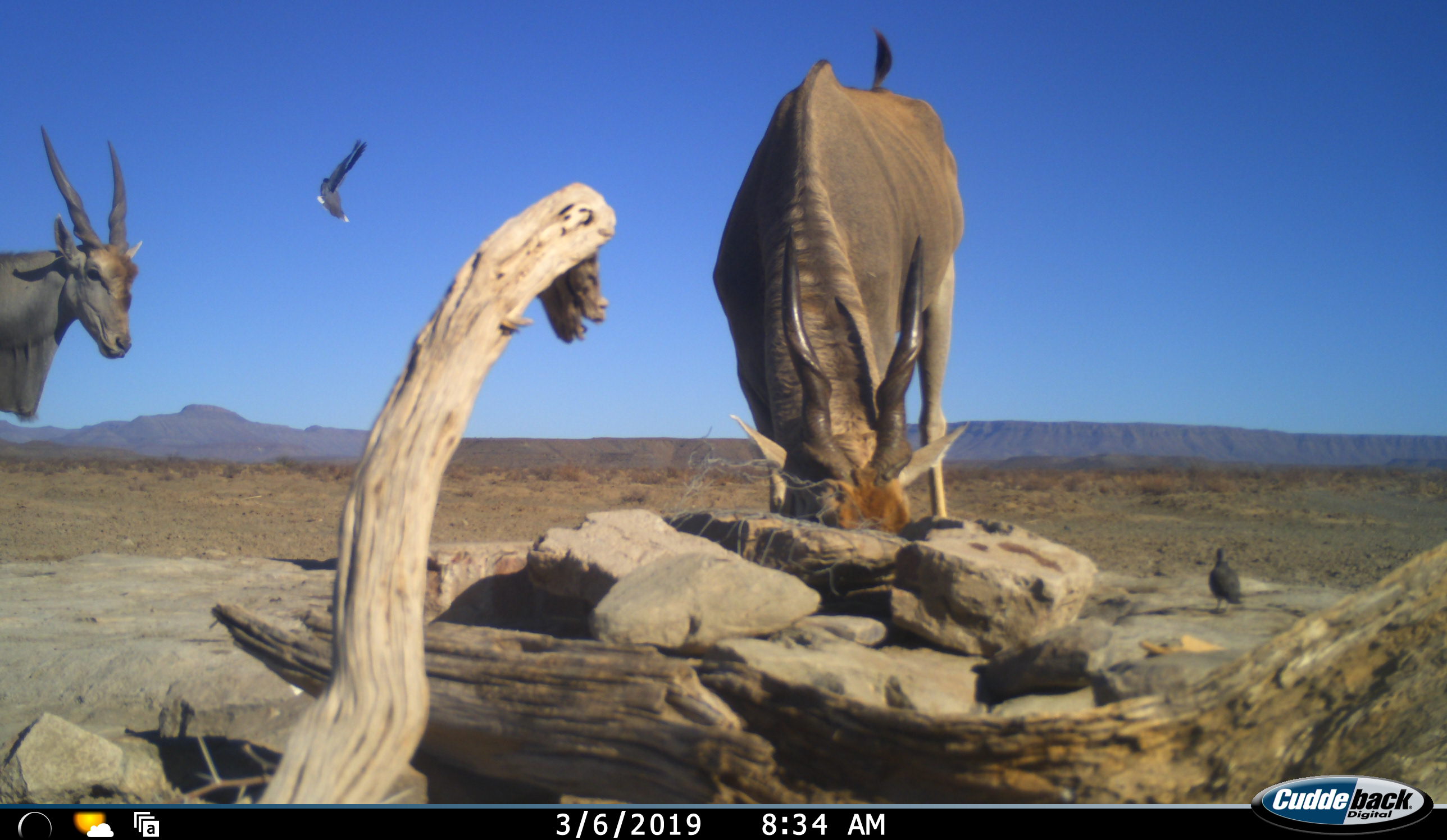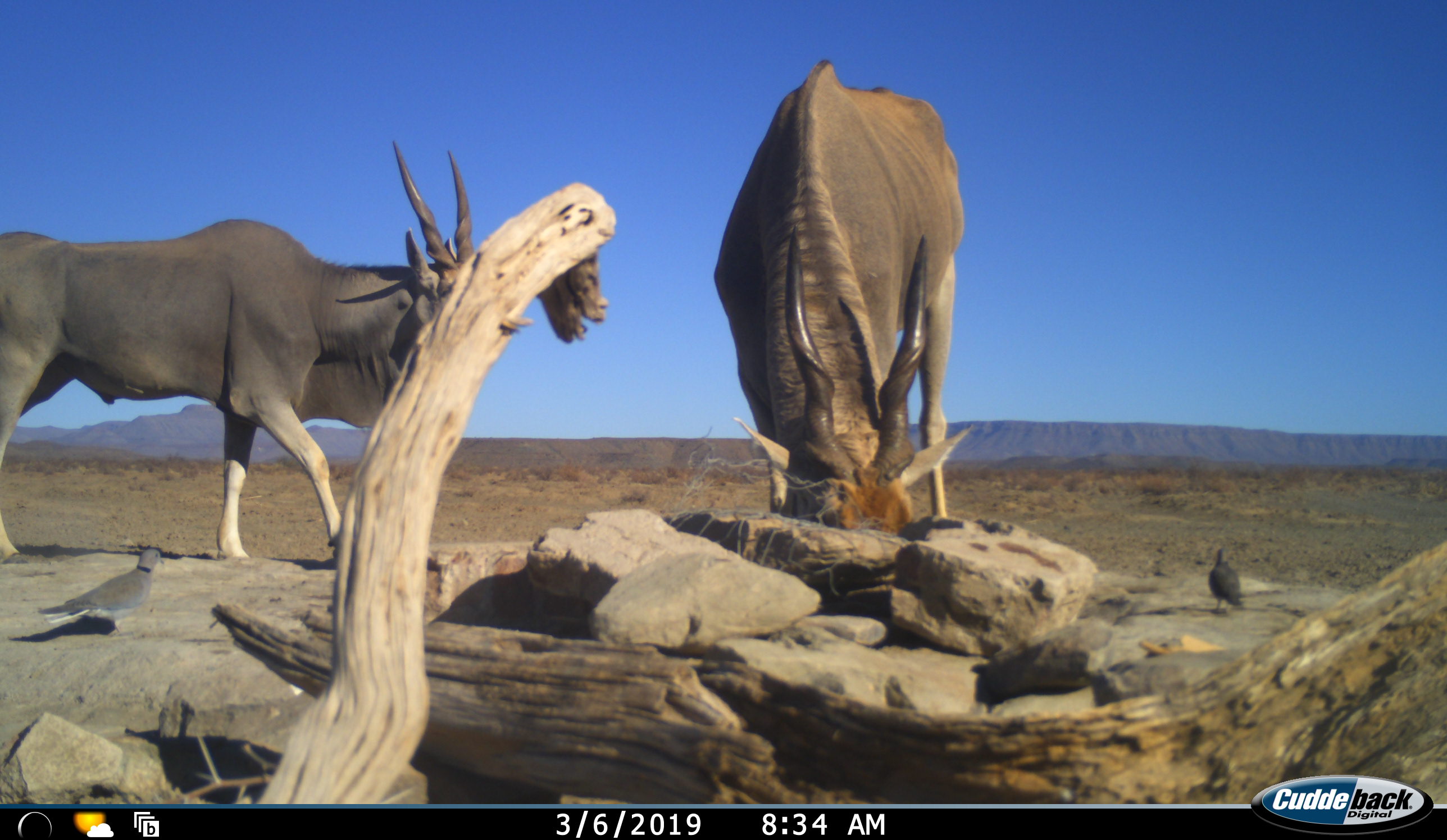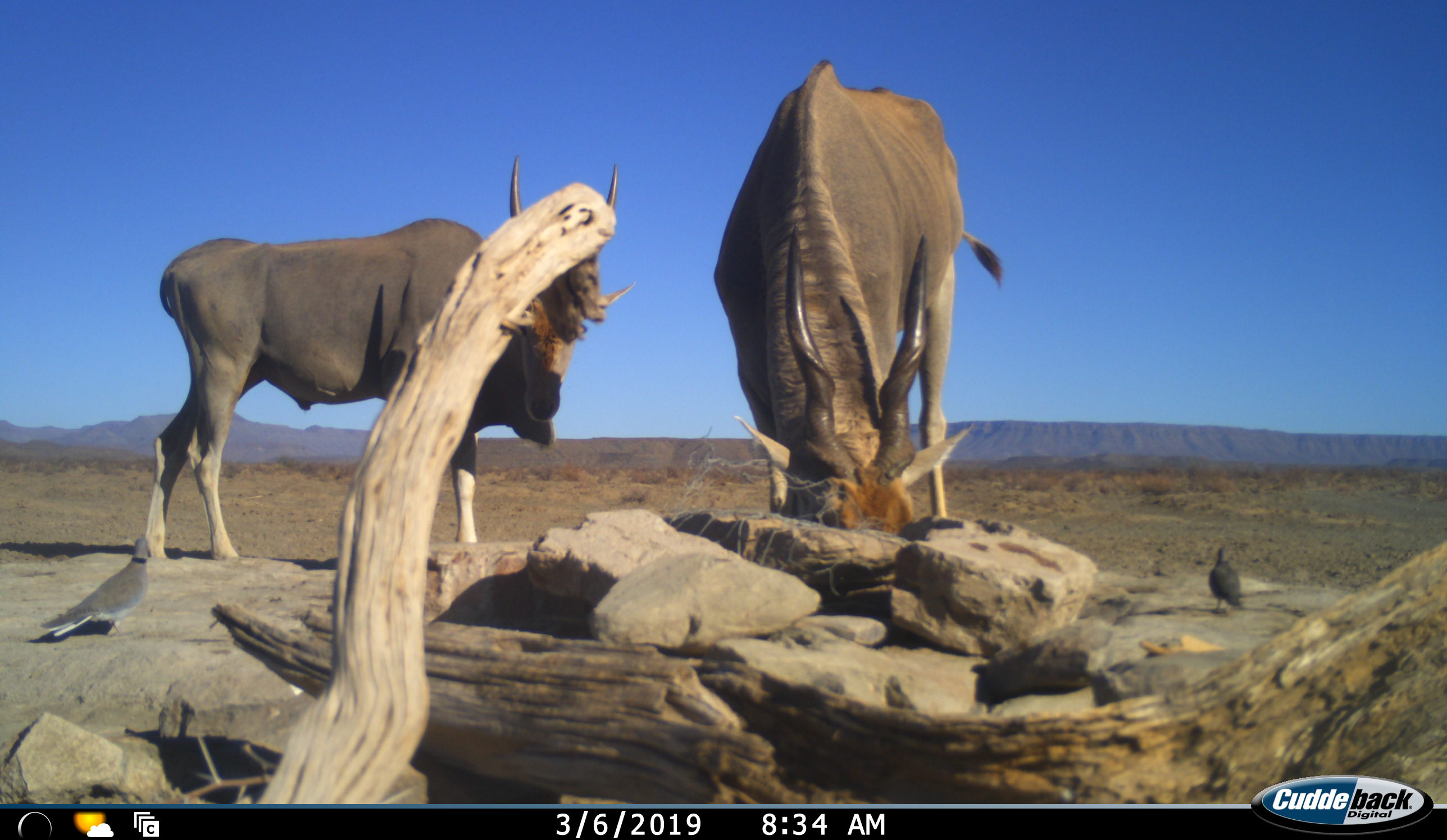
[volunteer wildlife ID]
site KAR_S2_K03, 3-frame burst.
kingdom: Animalia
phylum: Chordata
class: Aves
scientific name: Aves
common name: bird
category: birdother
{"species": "birdother (bird) (Aves)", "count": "2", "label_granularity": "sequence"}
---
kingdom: Animalia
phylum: Chordata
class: Mammalia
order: Artiodactyla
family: Bovidae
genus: Tragelaphus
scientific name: Tragelaphus oryx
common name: eland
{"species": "eland (Tragelaphus oryx)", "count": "2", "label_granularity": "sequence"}